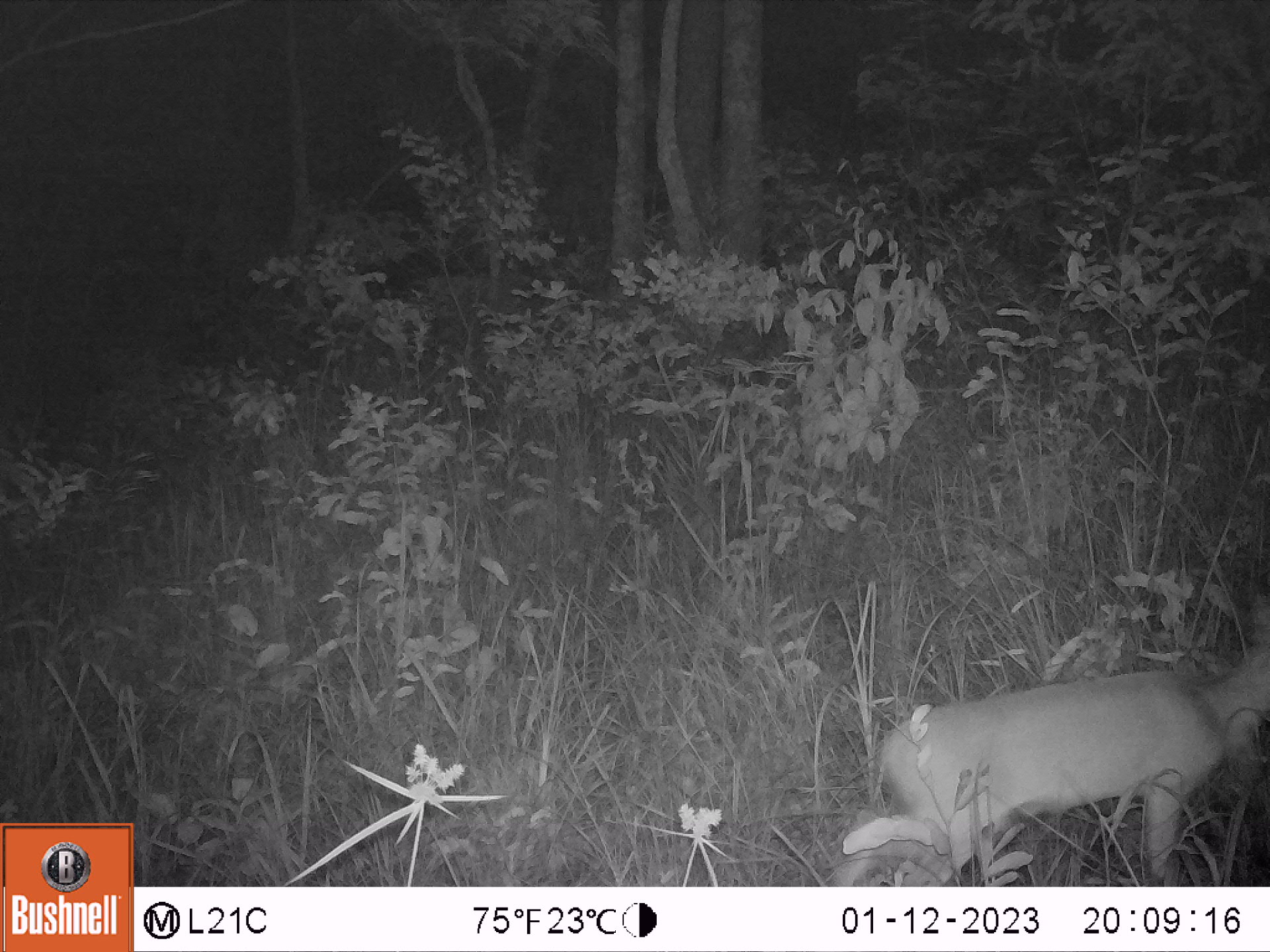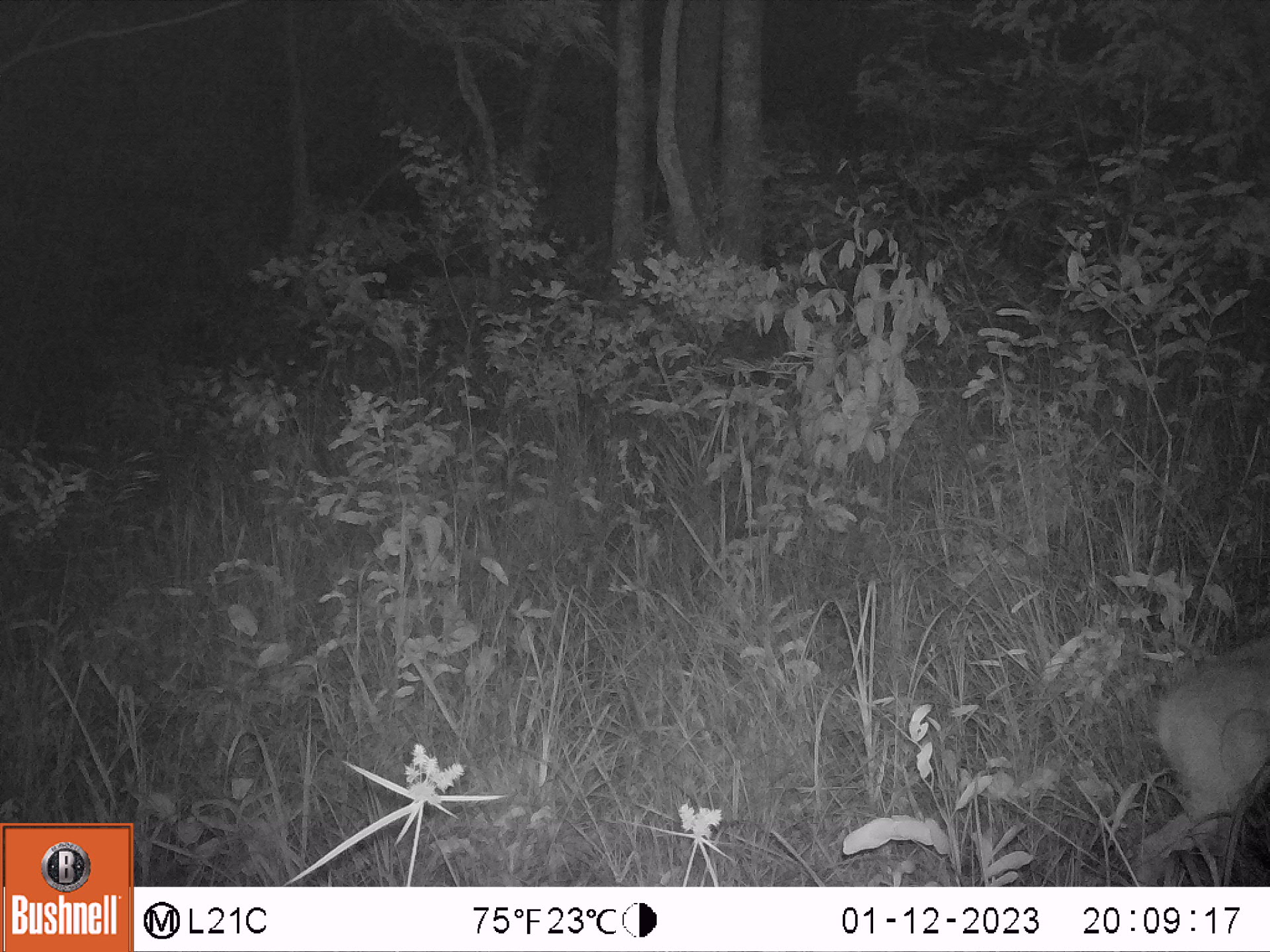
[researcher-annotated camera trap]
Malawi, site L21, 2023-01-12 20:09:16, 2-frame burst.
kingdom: Animalia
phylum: Chordata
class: Mammalia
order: Artiodactyla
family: Bovidae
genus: Tragelaphus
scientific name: Tragelaphus sylvaticus sylvaticus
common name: cape bushbuck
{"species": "cape bushbuck (Tragelaphus sylvaticus sylvaticus)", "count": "1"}